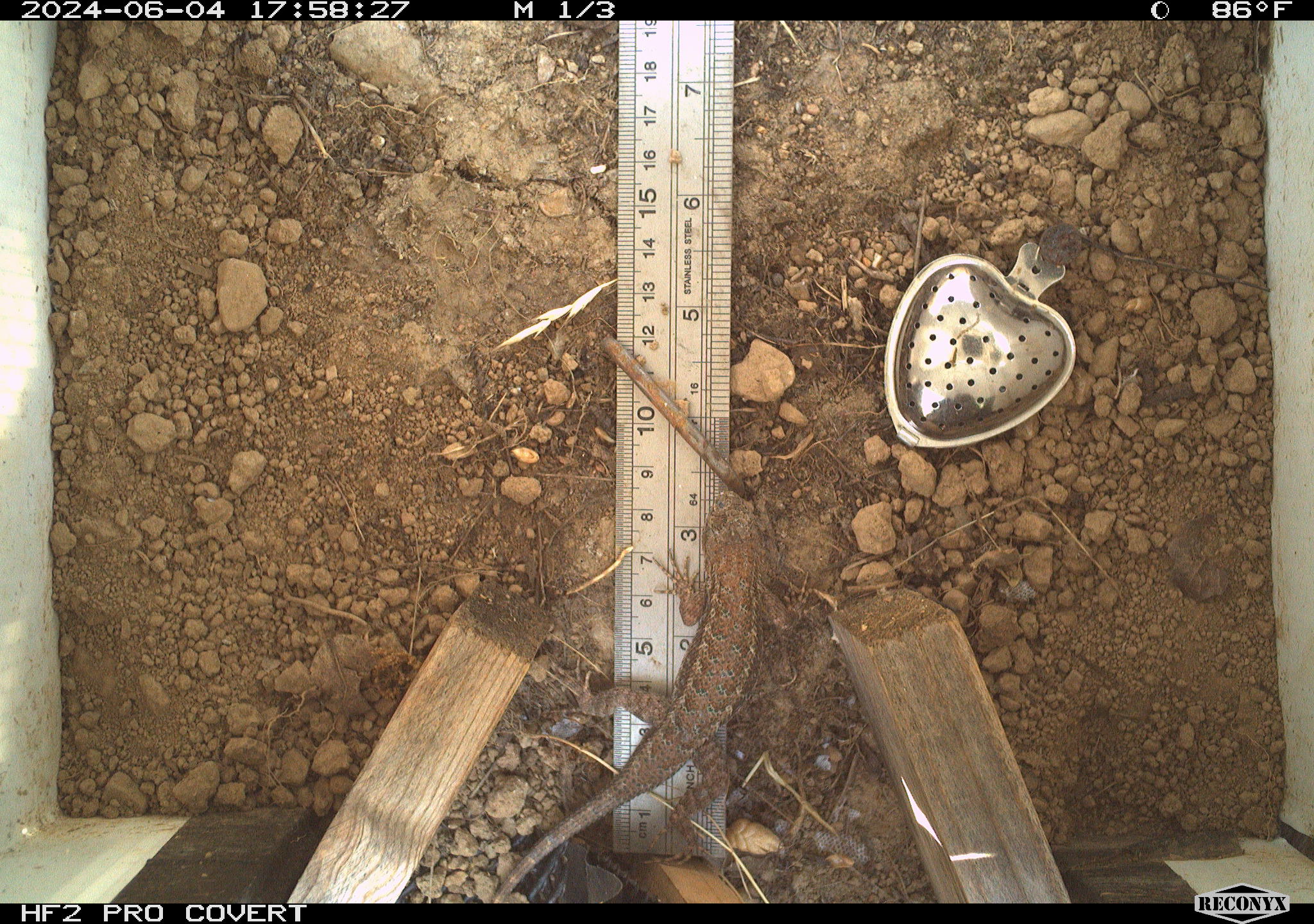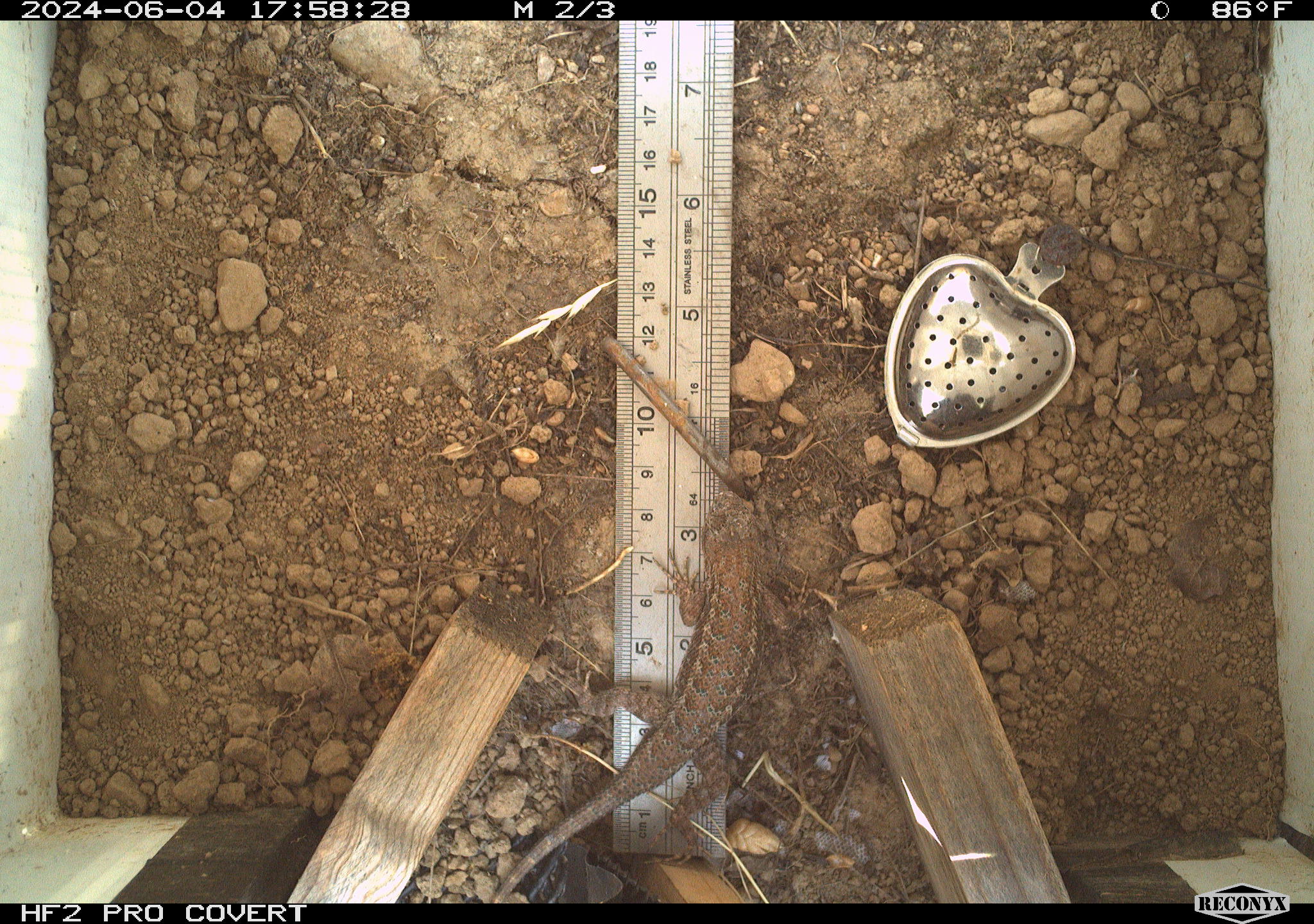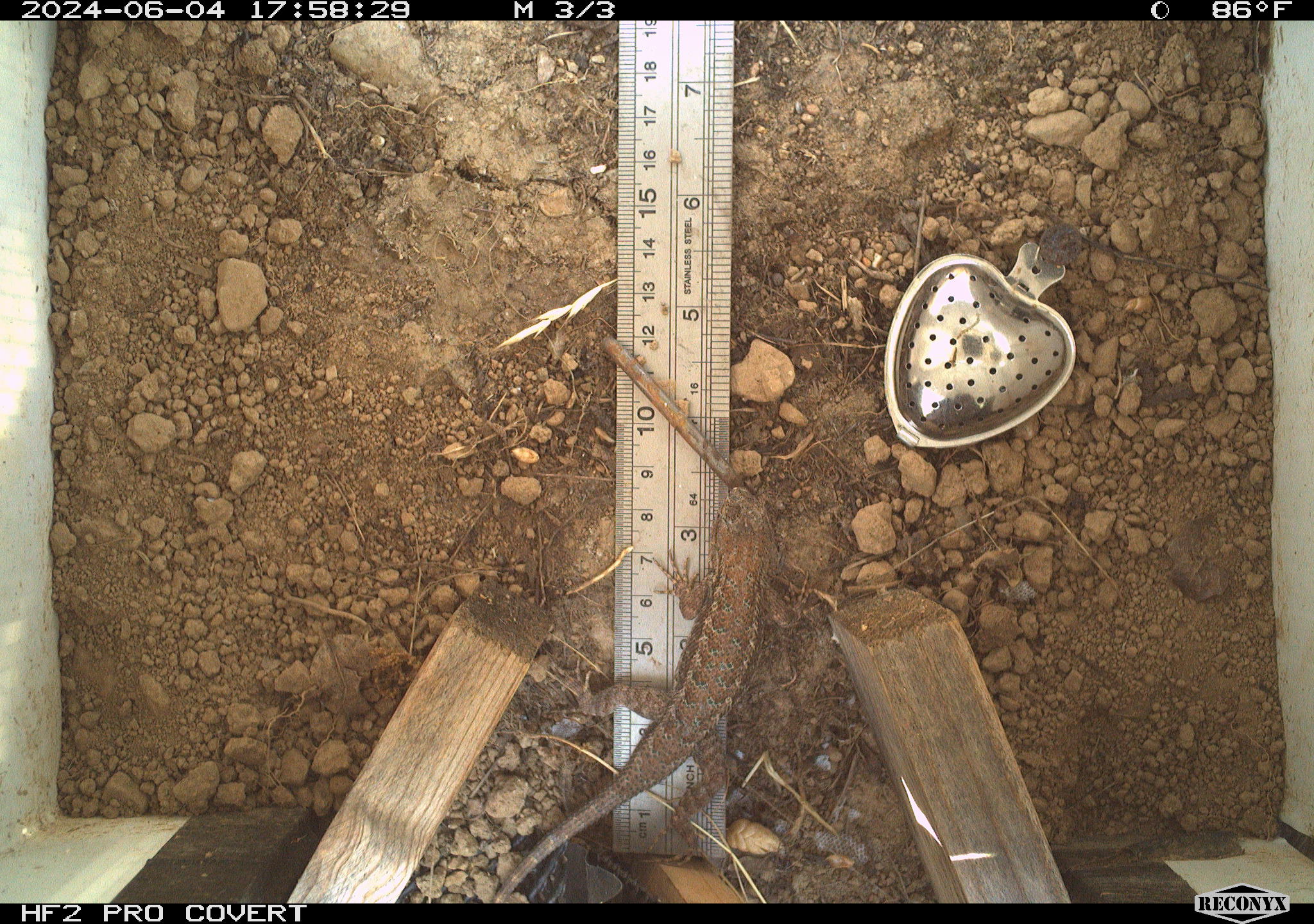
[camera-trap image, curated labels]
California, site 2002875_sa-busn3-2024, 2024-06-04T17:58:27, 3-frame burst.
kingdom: Animalia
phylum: Chordata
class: Reptilia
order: Squamata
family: Phrynosomatidae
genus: Sceloporus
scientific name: Sceloporus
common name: spiny lizards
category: sceloporus species